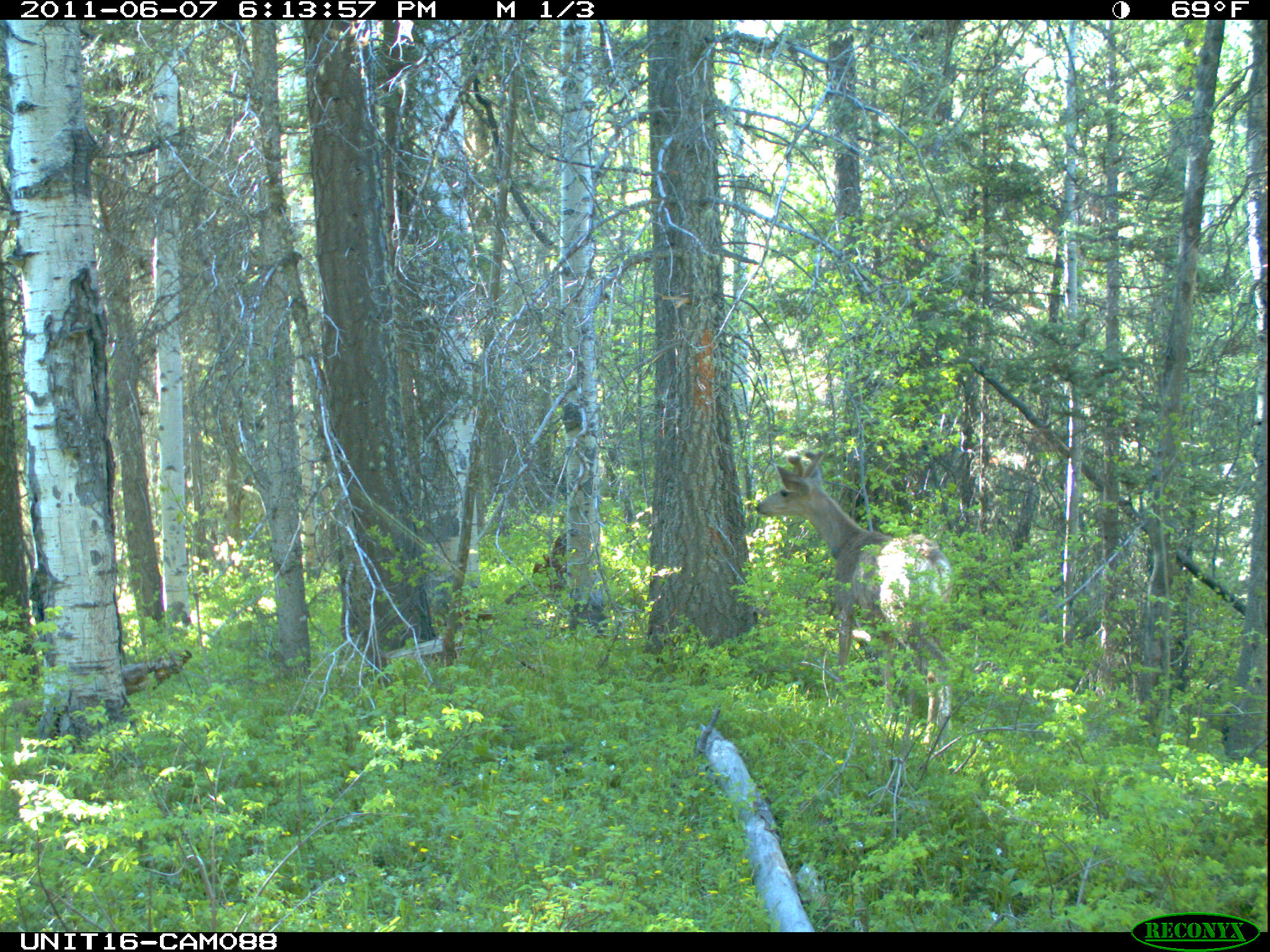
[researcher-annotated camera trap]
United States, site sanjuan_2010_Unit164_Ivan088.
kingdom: Animalia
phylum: Chordata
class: Mammalia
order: Artiodactyla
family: Cervidae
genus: Odocoileus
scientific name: Odocoileus hemionus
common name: mule deer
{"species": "Odocoileus hemionus (mule deer)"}